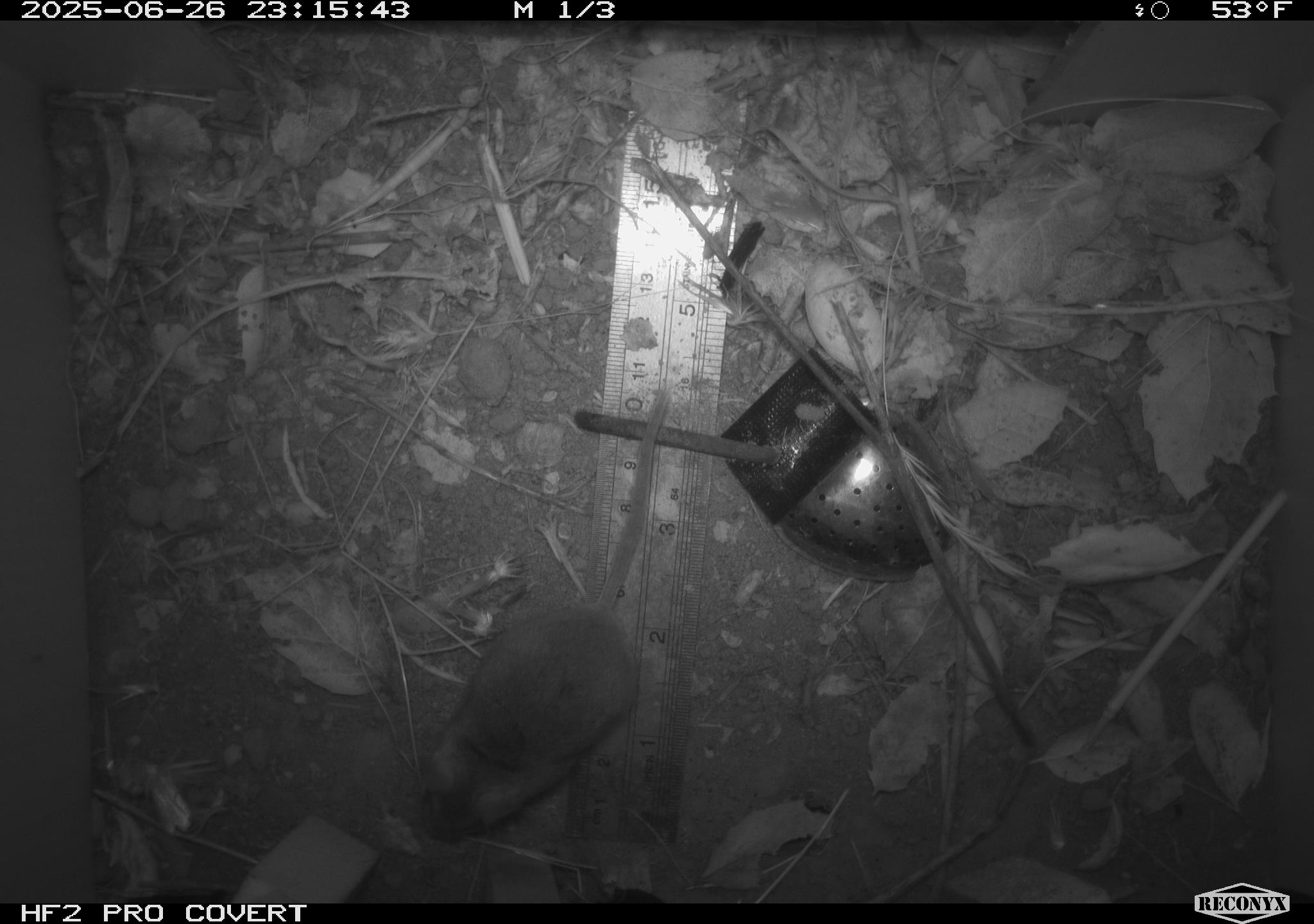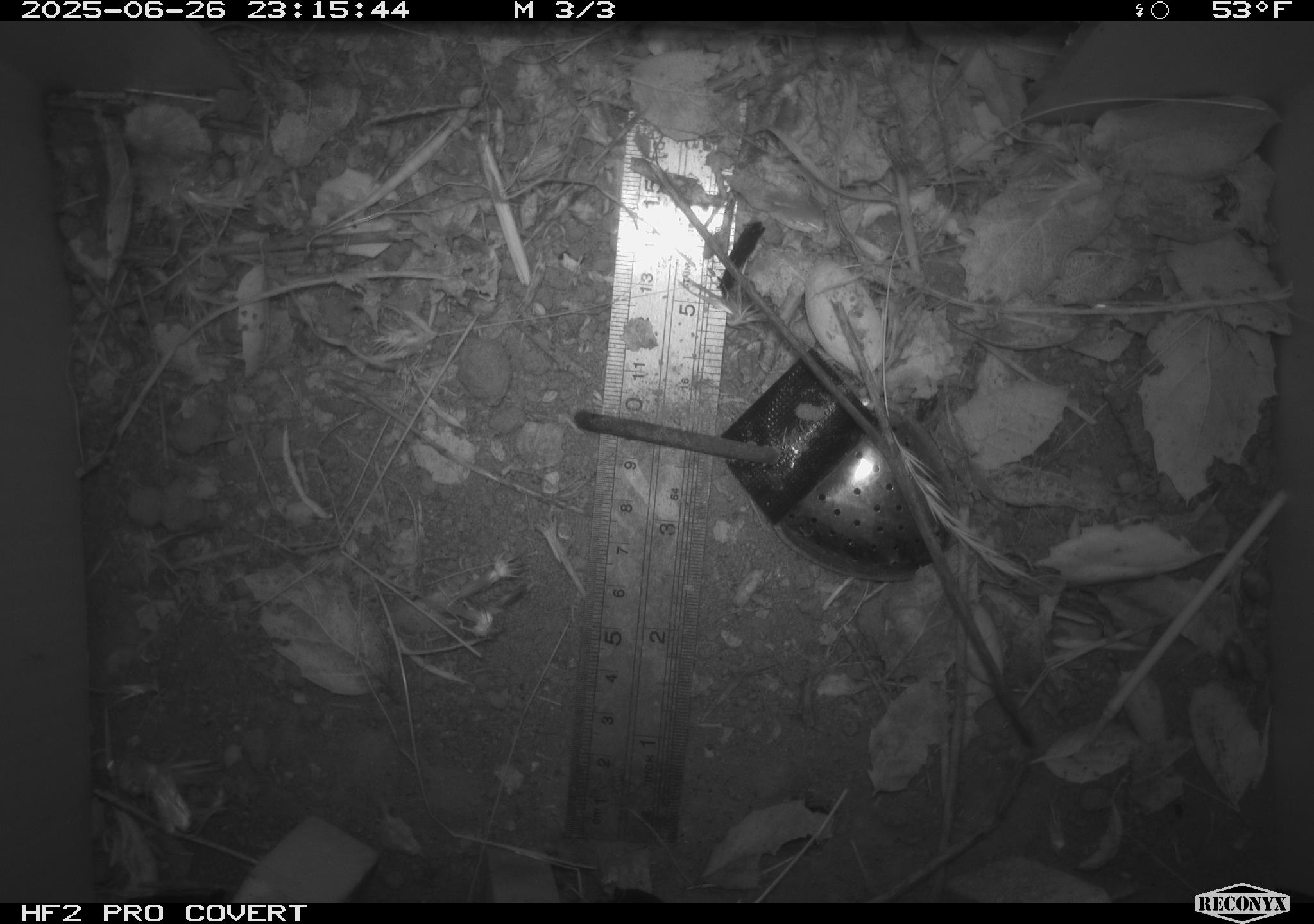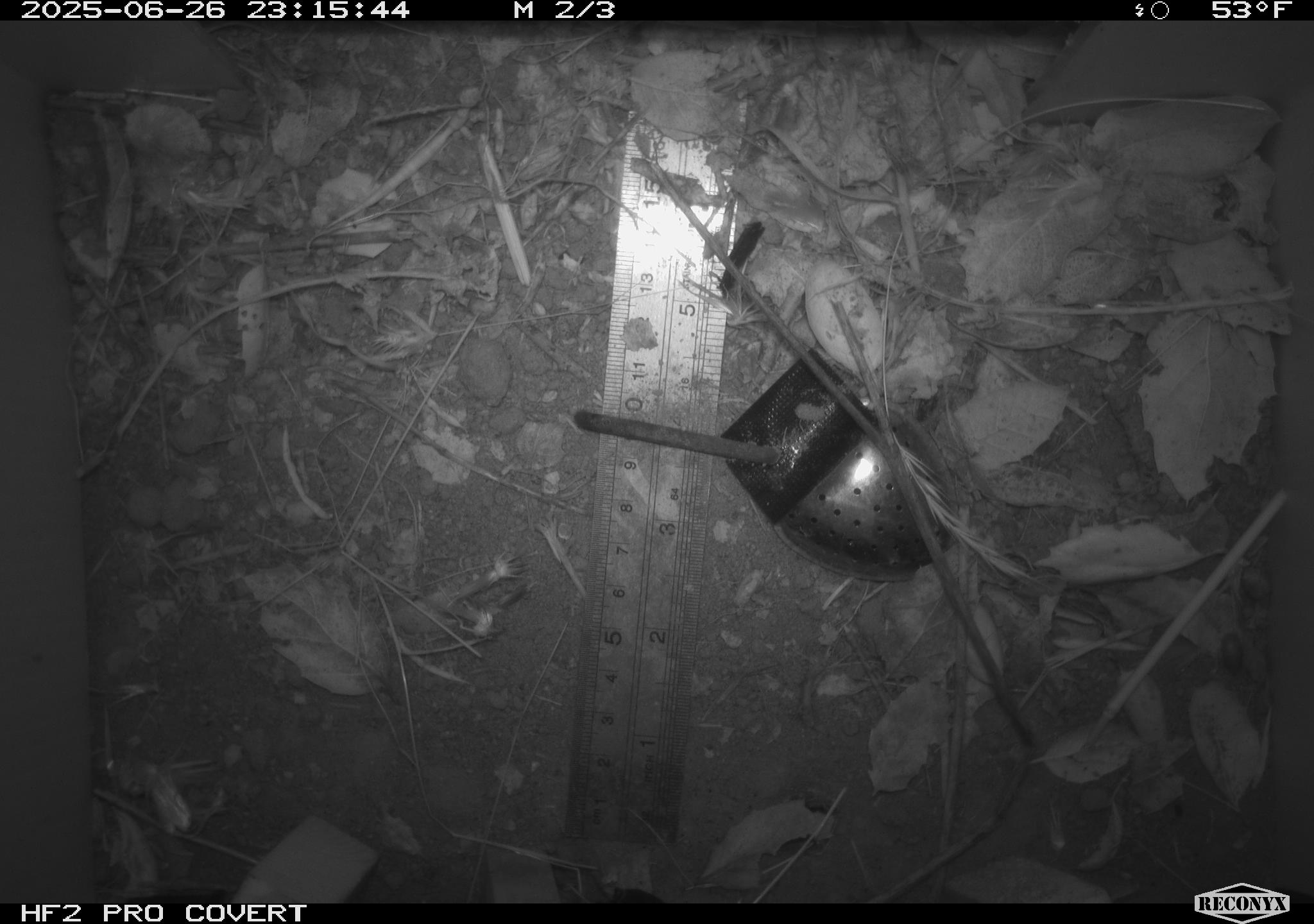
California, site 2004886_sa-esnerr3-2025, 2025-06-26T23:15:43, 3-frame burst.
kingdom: Animalia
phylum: Chordata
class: Mammalia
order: Rodentia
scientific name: Rodentia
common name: rodent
Rodent (Rodentia).